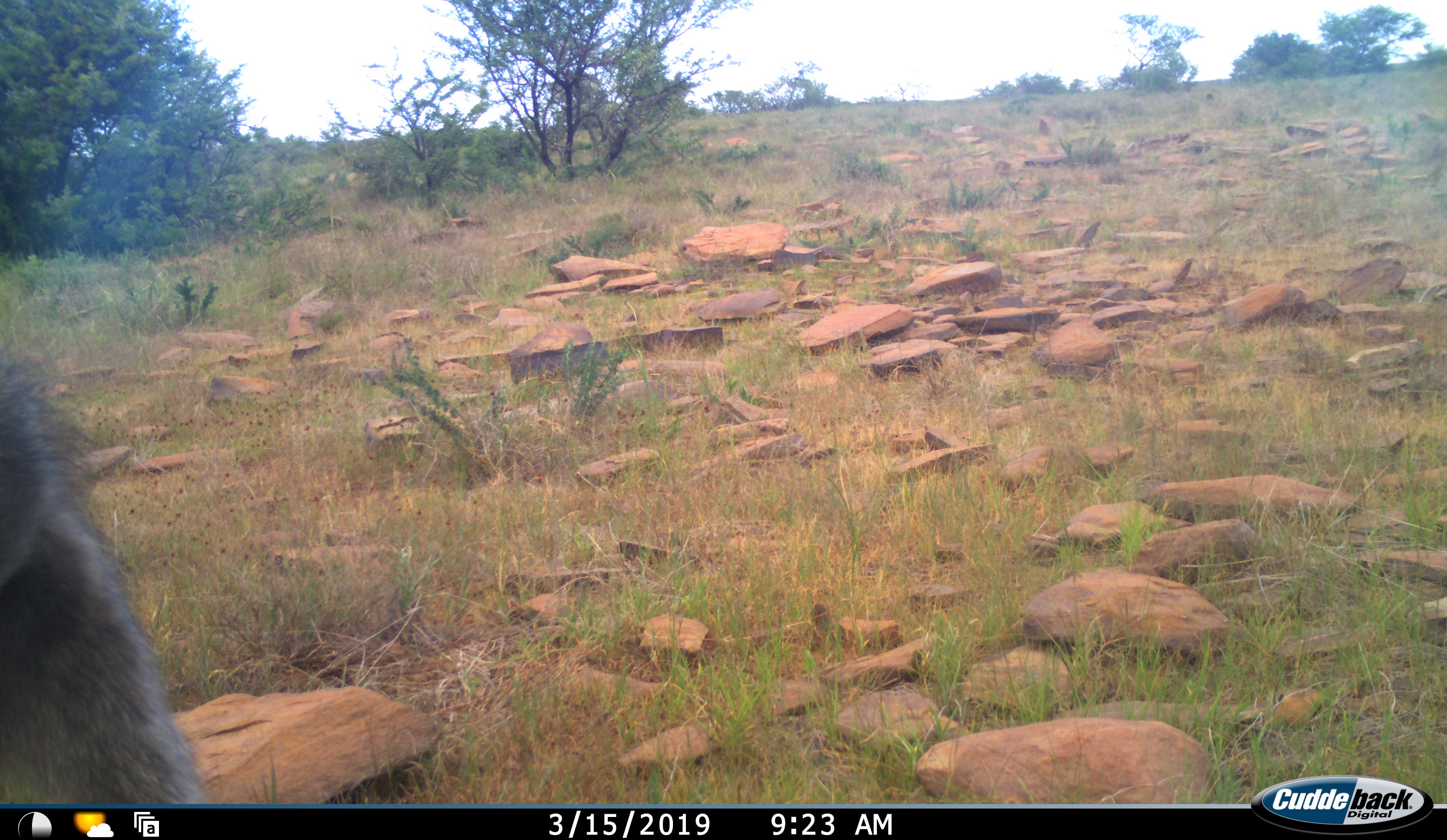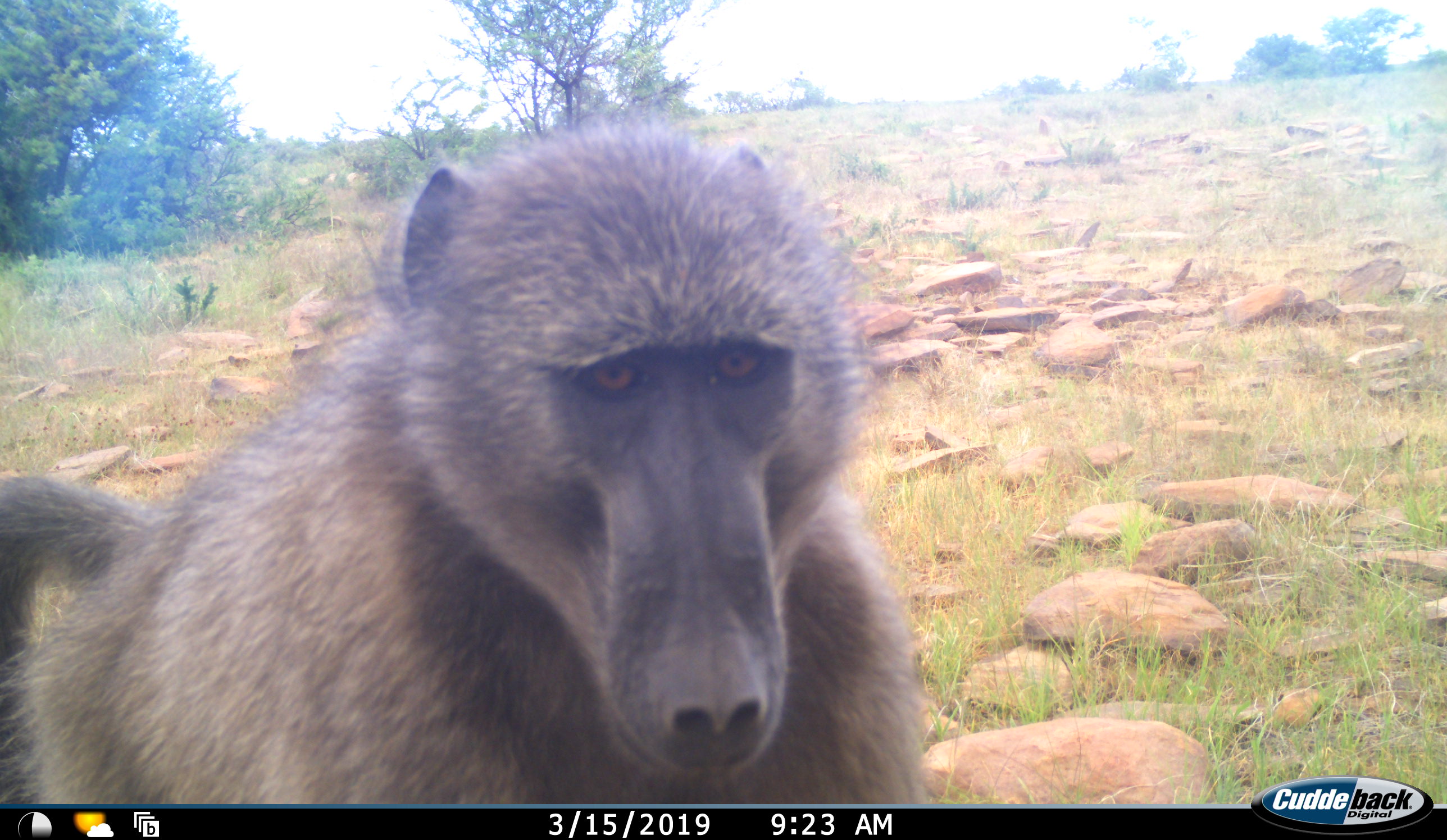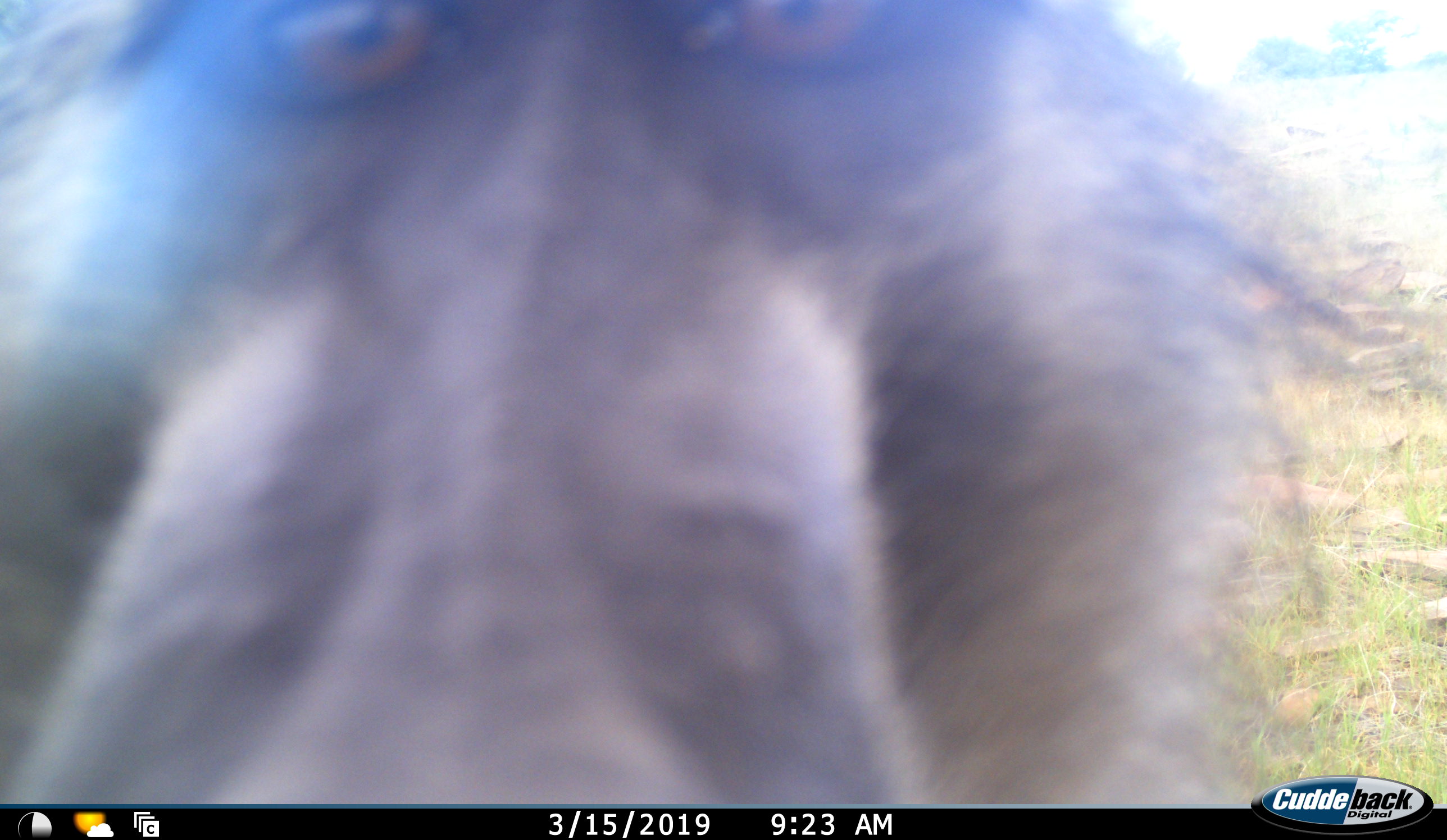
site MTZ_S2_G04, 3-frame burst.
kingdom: Animalia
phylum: Chordata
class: Mammalia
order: Primates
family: Cercopithecidae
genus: Papio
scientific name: Papio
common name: baboon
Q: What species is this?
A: Baboon (Papio).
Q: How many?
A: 1.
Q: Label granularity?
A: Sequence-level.